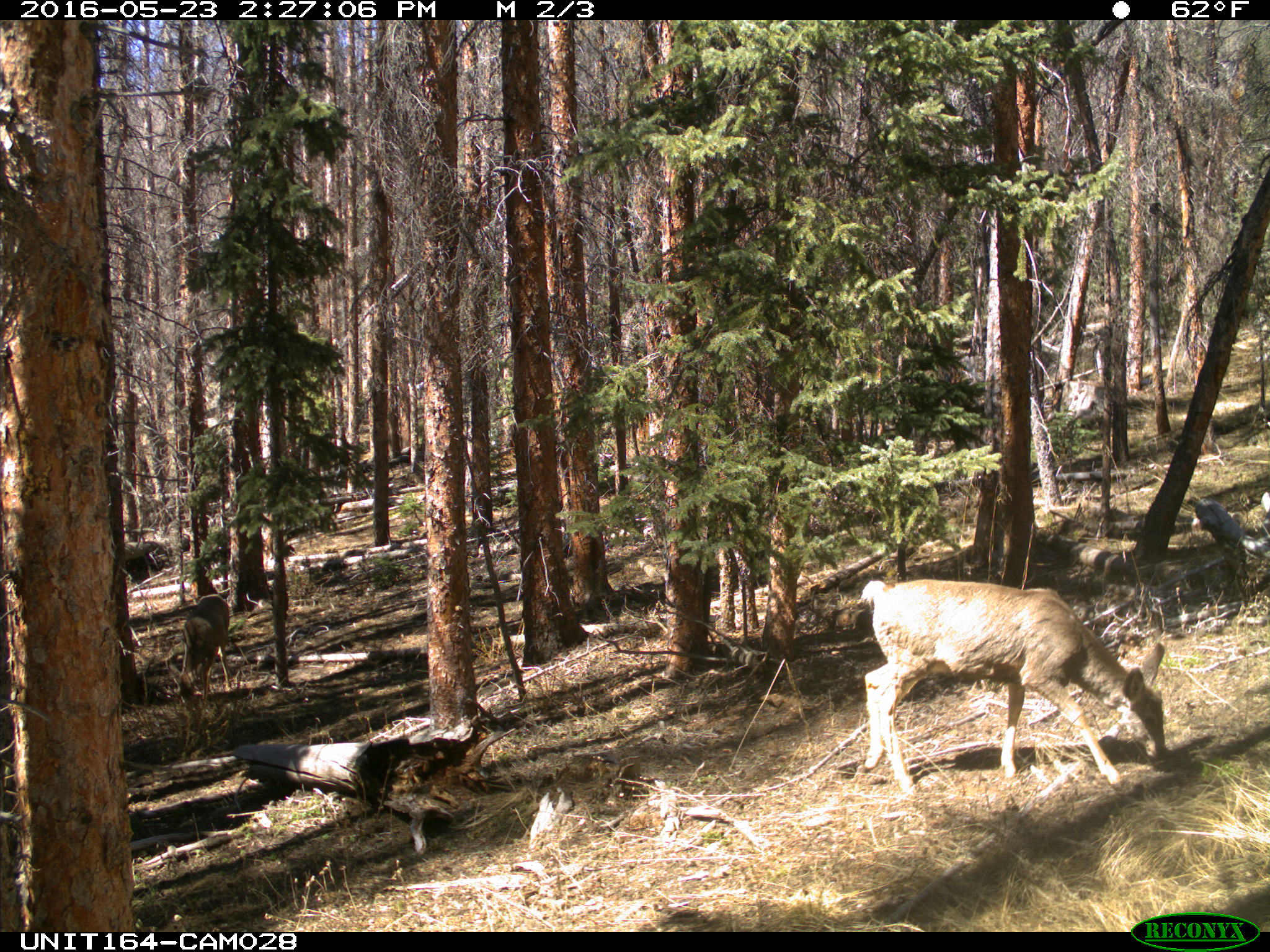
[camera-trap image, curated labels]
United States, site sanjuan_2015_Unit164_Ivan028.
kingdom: Animalia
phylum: Chordata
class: Mammalia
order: Artiodactyla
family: Cervidae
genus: Odocoileus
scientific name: Odocoileus hemionus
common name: mule deer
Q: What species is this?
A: Odocoileus hemionus (mule deer).